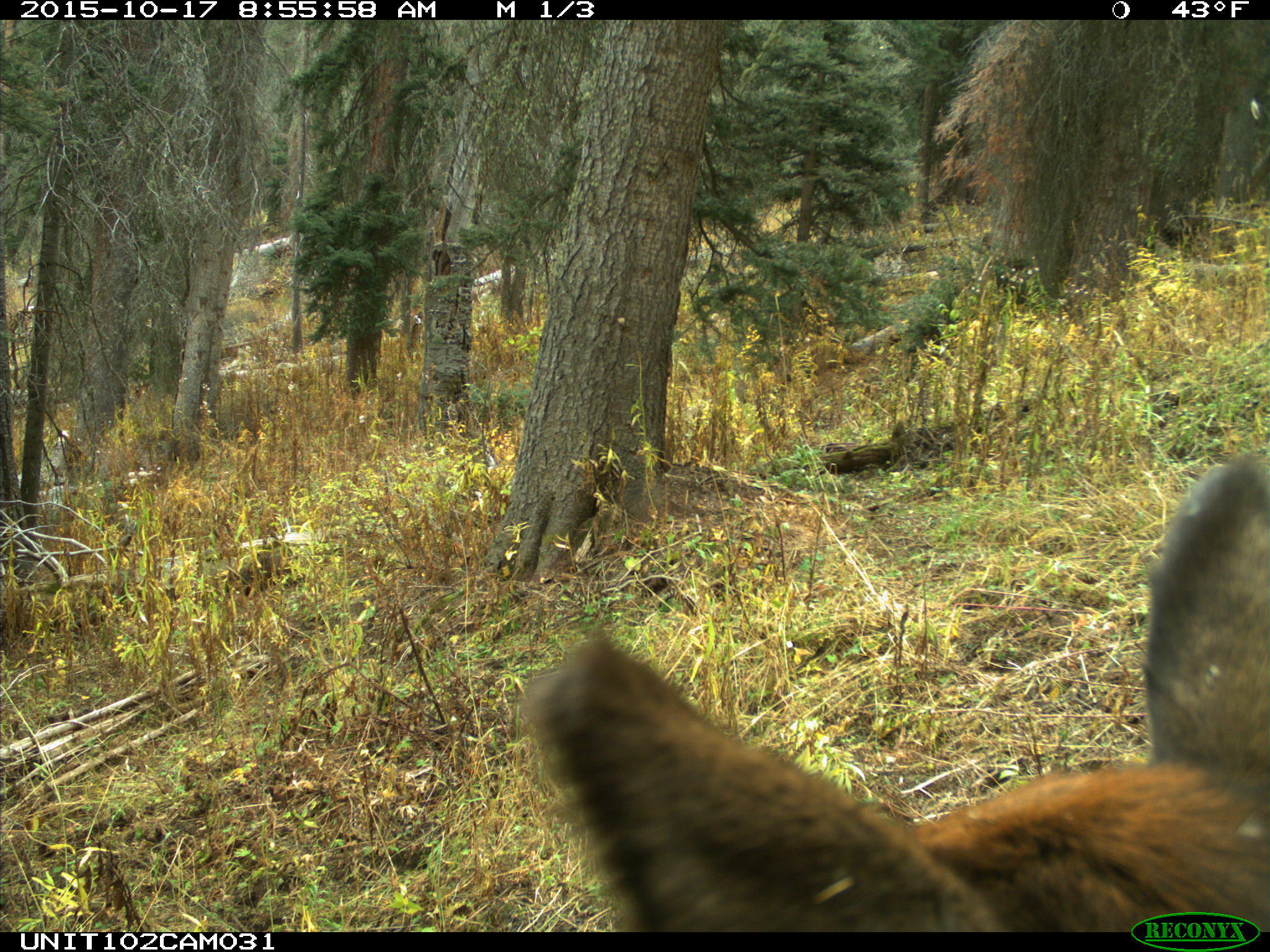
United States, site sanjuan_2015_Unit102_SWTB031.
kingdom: Animalia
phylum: Chordata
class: Mammalia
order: Artiodactyla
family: Cervidae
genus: Cervus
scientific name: Cervus elaphus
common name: red deer